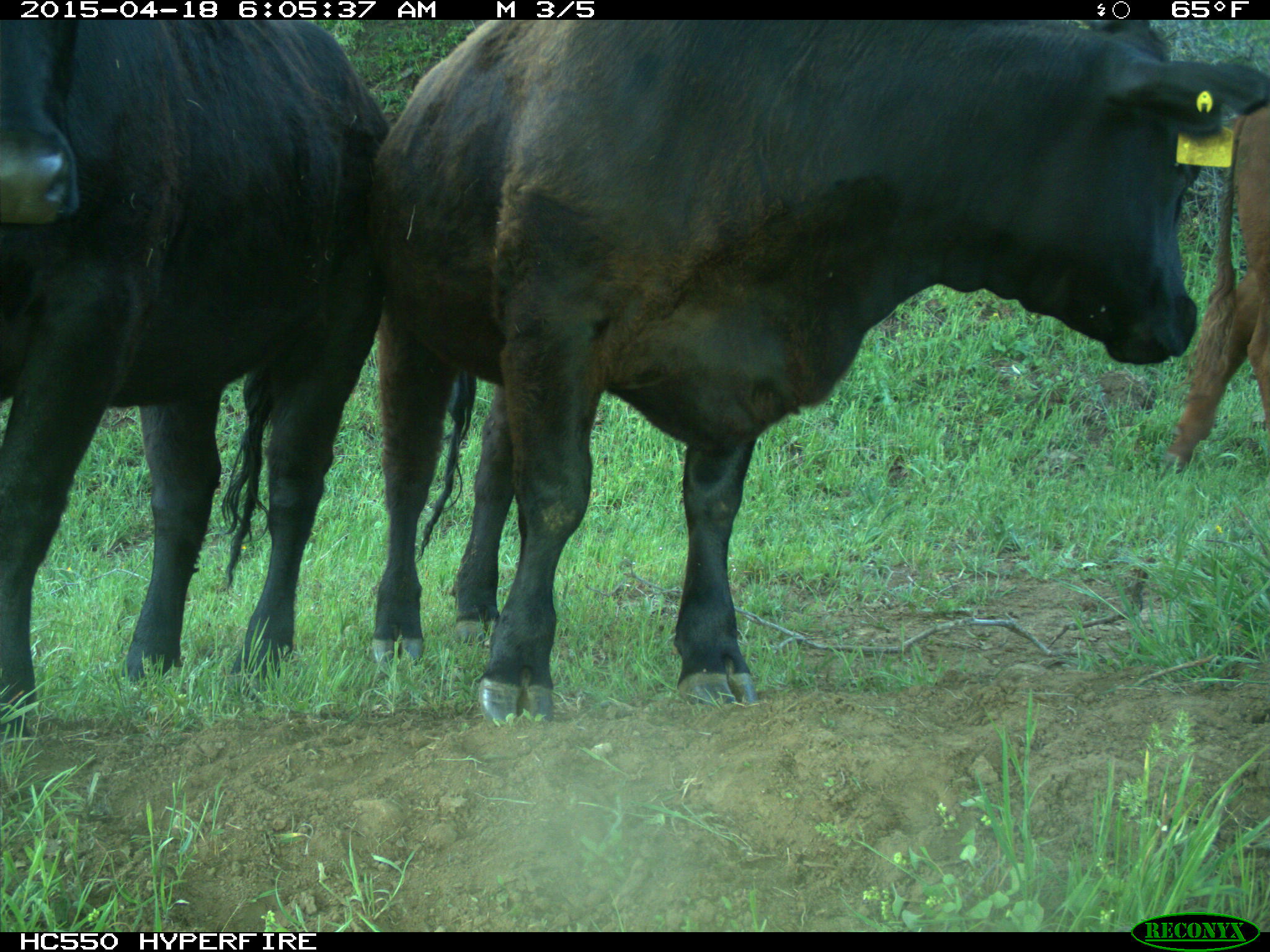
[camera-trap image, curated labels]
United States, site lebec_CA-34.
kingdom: Animalia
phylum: Chordata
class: Mammalia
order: Artiodactyla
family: Bovidae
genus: Bos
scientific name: Bos taurus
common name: domestic cow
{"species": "Bos taurus (domestic cow)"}